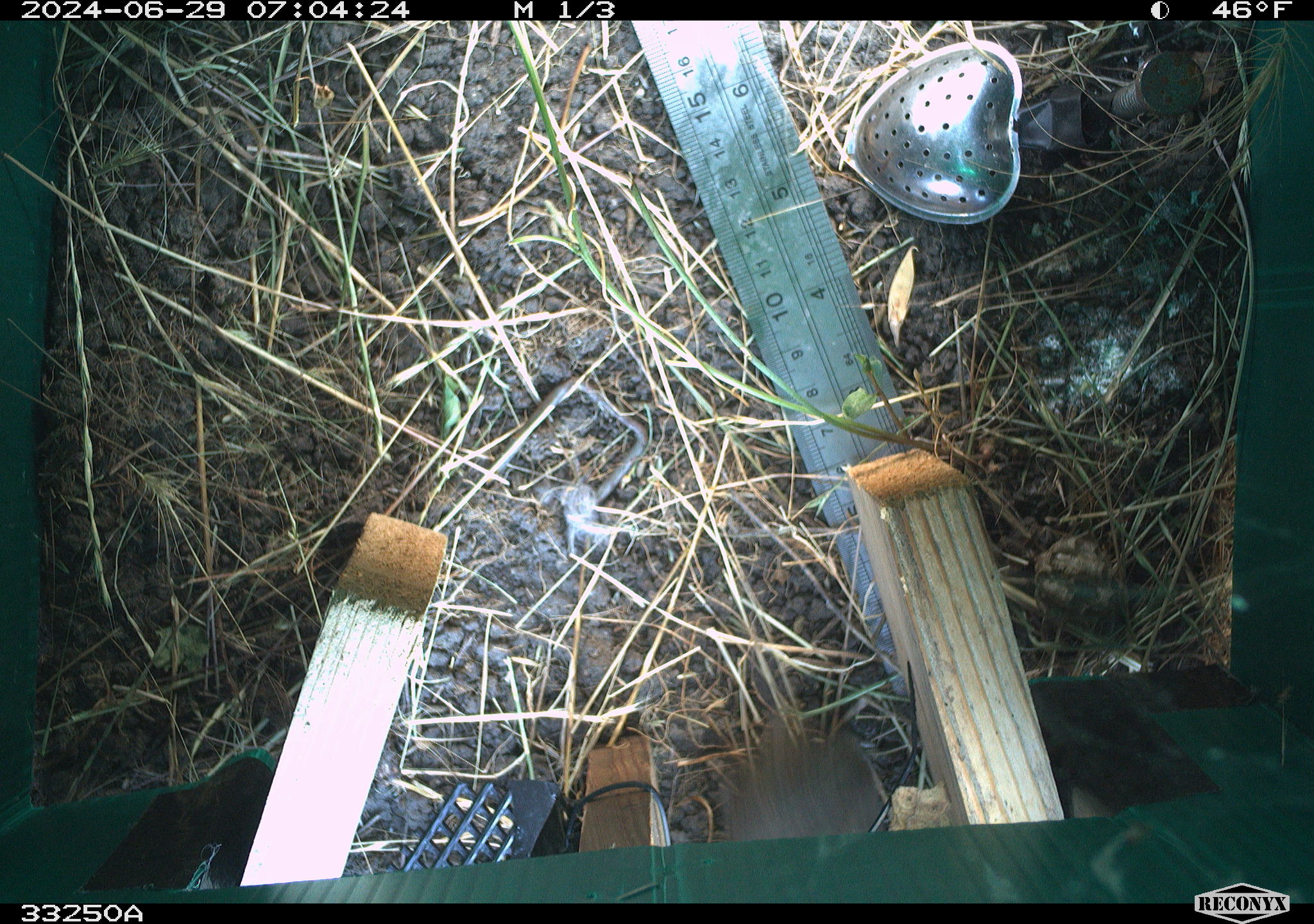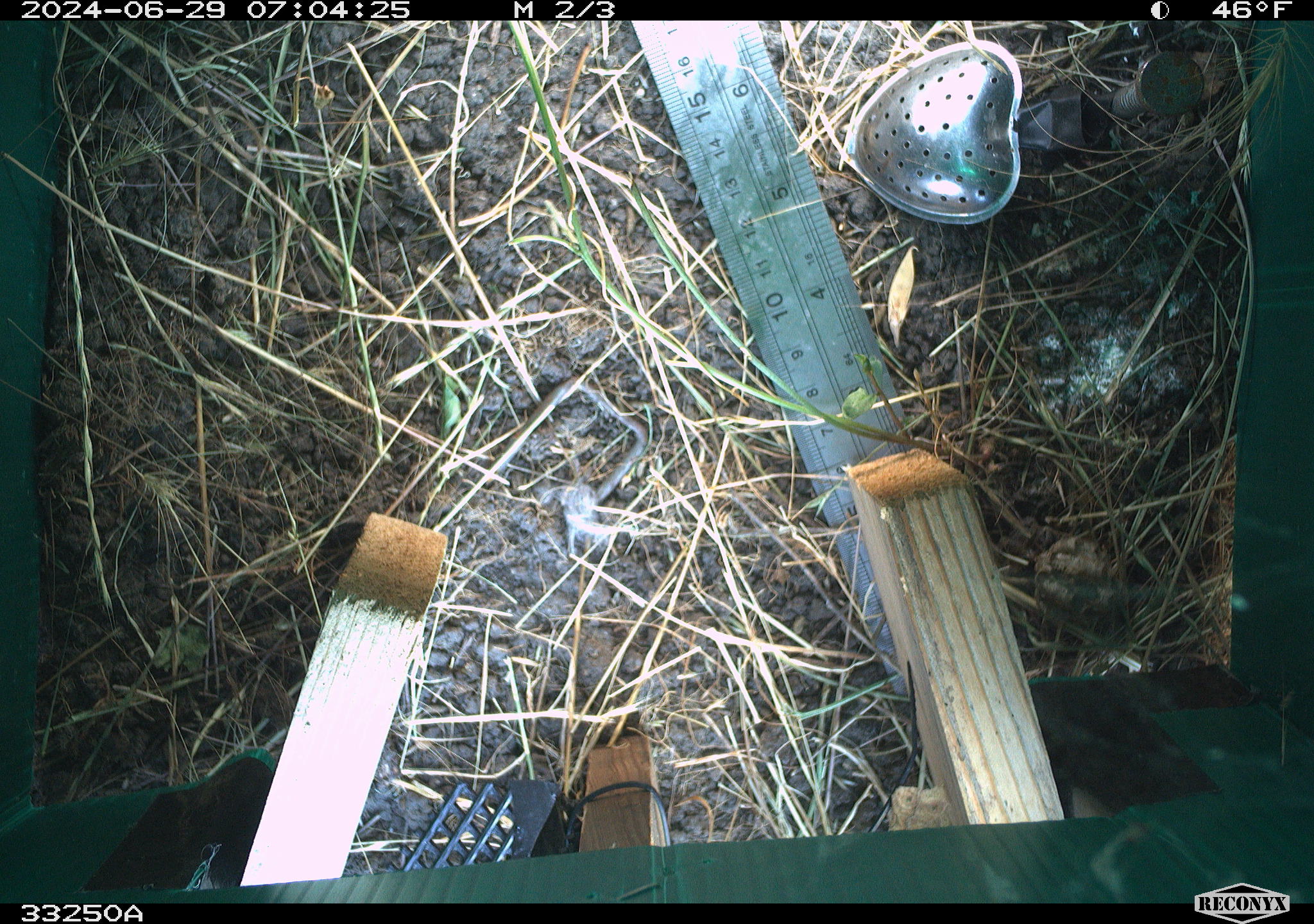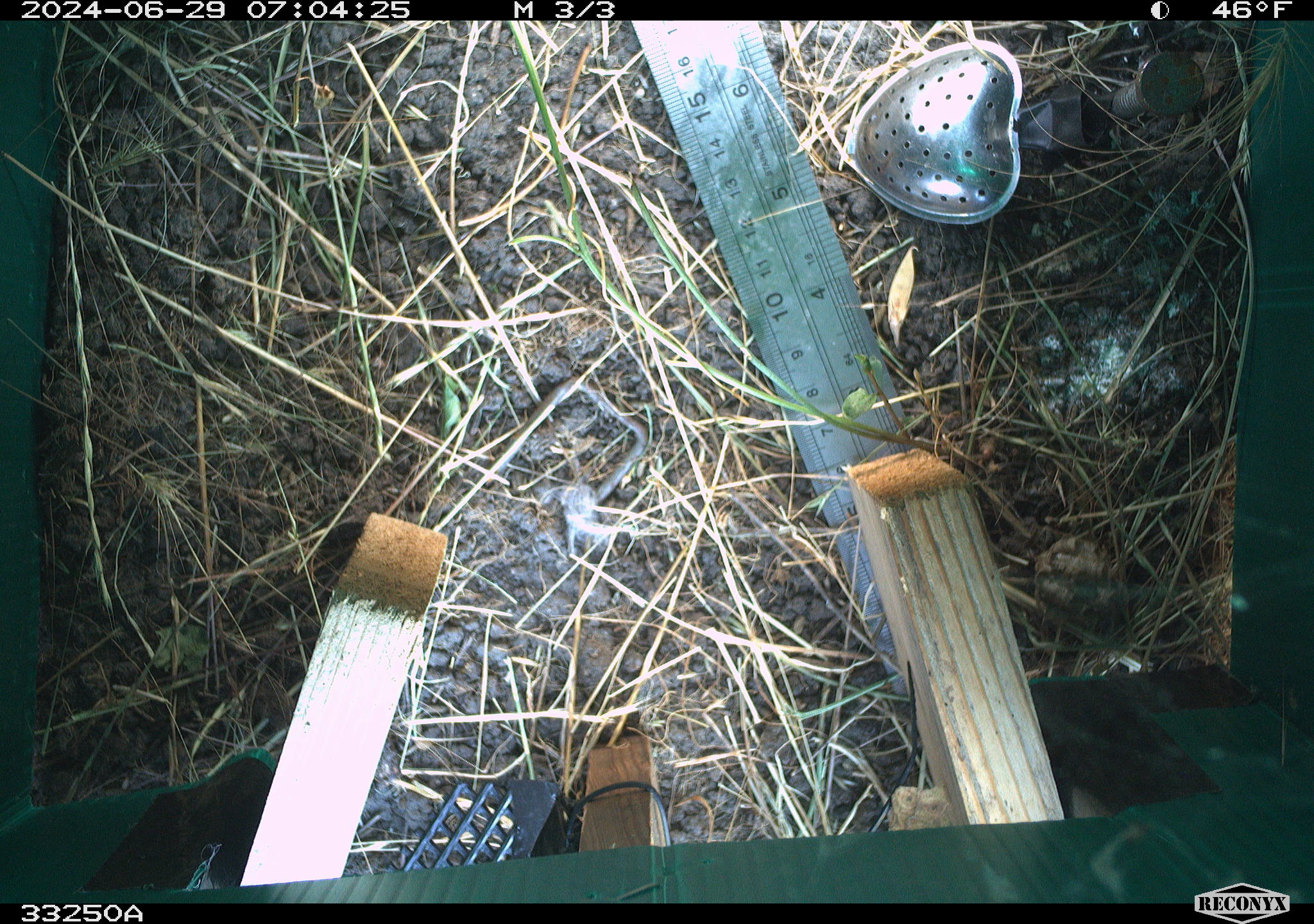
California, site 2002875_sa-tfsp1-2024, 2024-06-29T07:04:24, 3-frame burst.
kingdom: Animalia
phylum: Chordata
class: Mammalia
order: Rodentia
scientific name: Rodentia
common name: rodent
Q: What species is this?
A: Rodent (Rodentia).